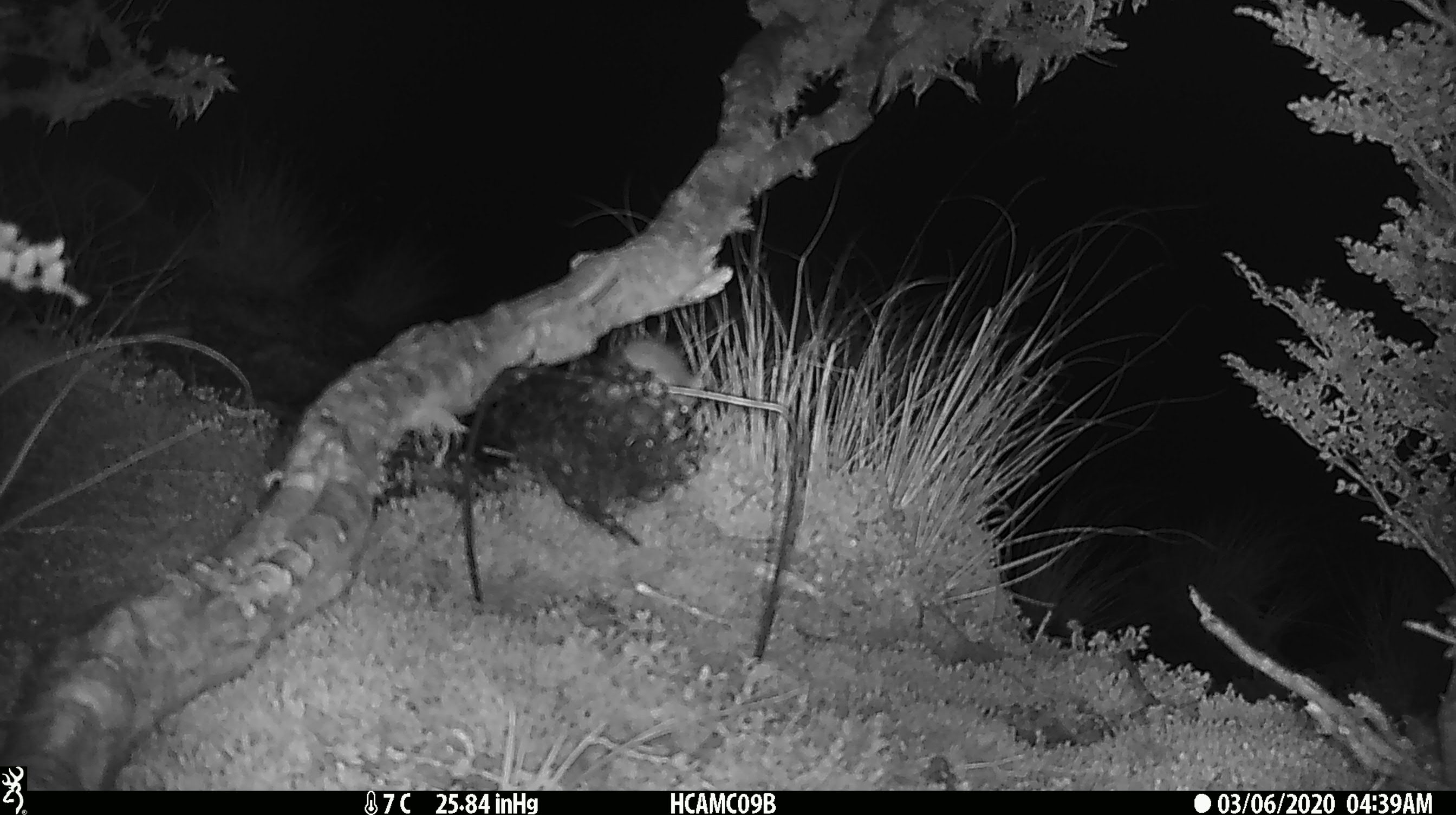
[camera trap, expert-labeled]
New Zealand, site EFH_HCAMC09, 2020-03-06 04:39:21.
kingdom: Animalia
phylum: Chordata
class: Mammalia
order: Rodentia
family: Muridae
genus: Mus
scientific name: Mus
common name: mouse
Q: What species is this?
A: Mouse (Mus).